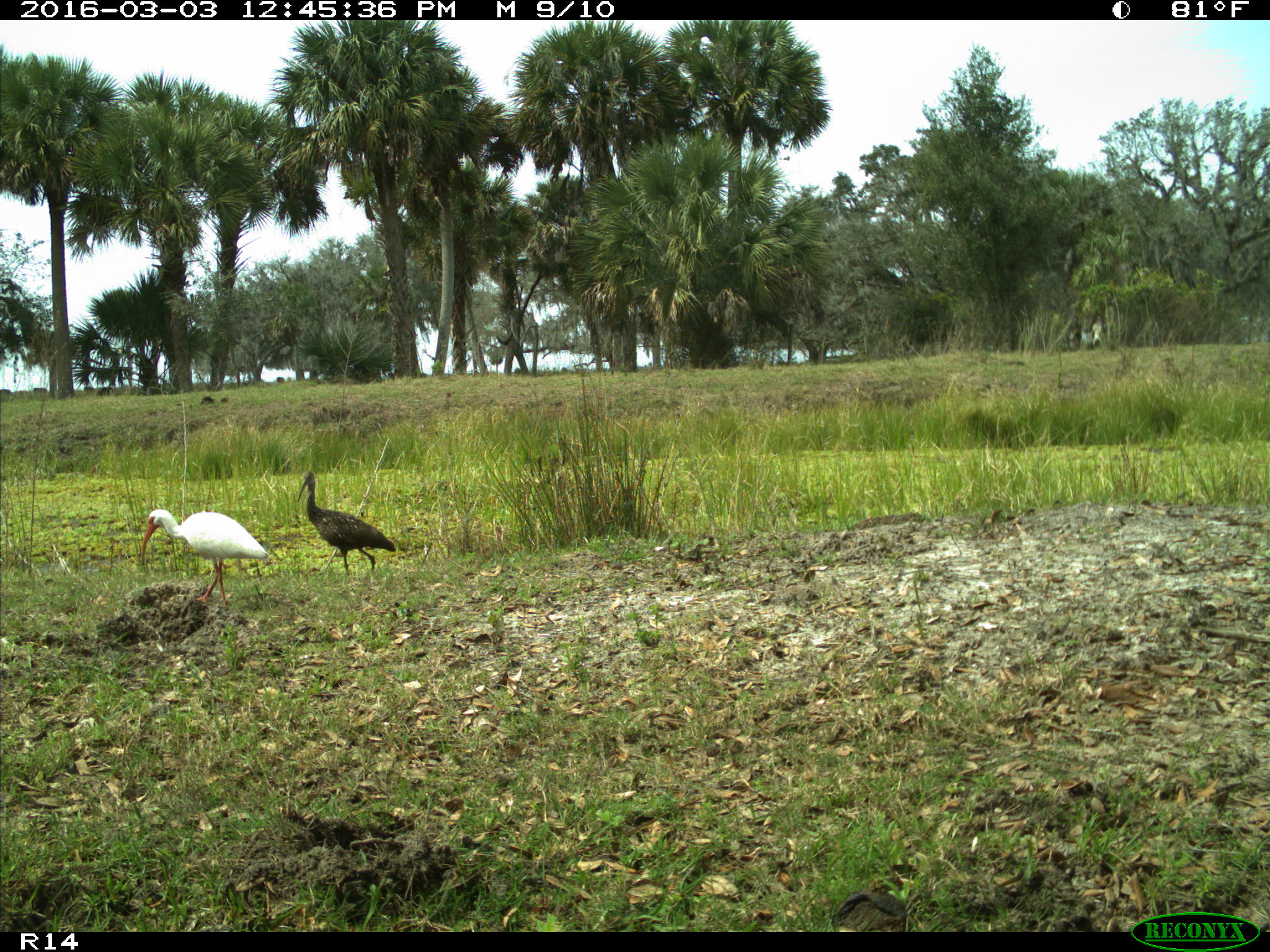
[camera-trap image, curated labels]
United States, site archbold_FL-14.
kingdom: Animalia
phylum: Chordata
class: Aves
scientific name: Aves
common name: birds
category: unidentified bird